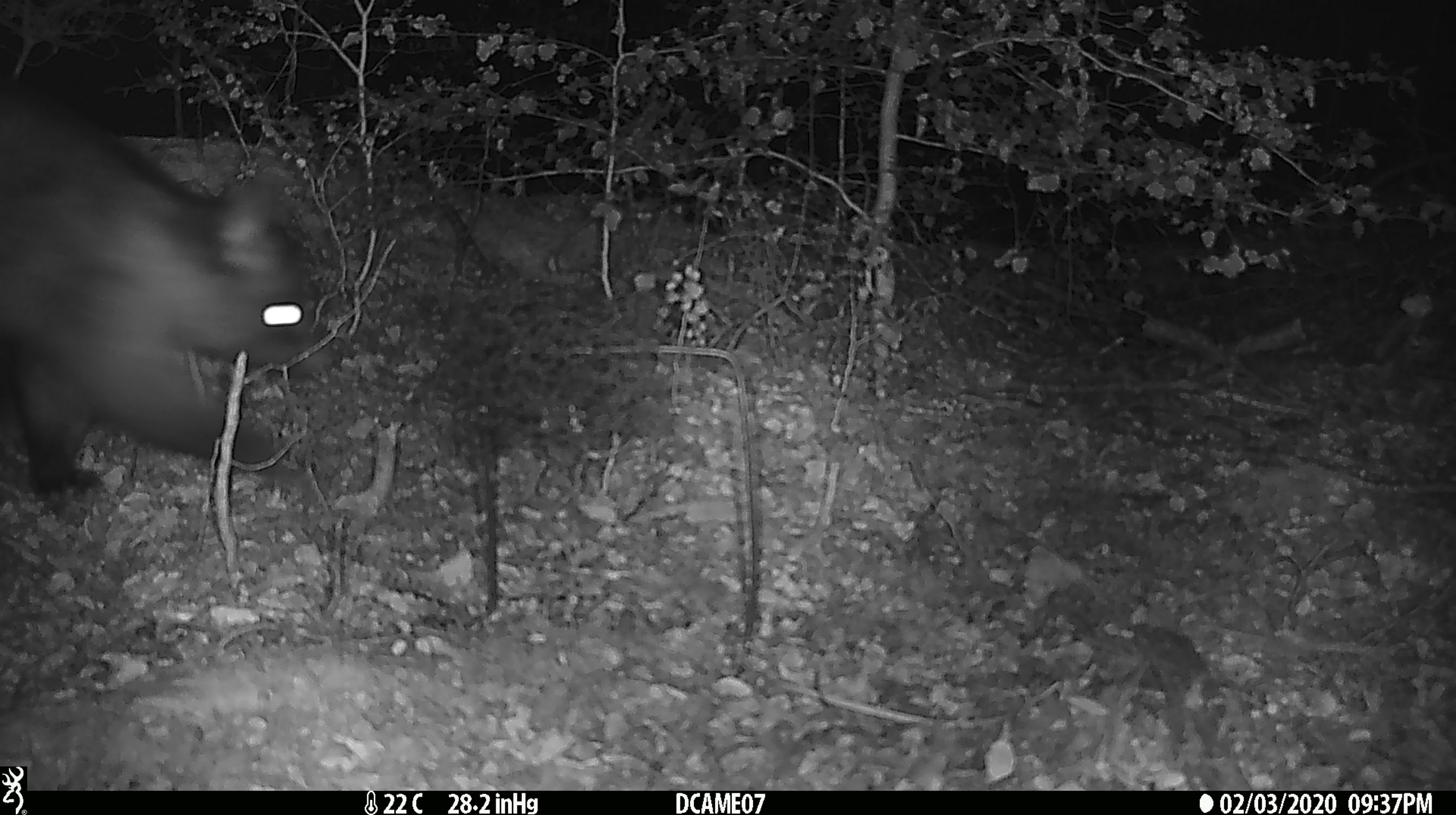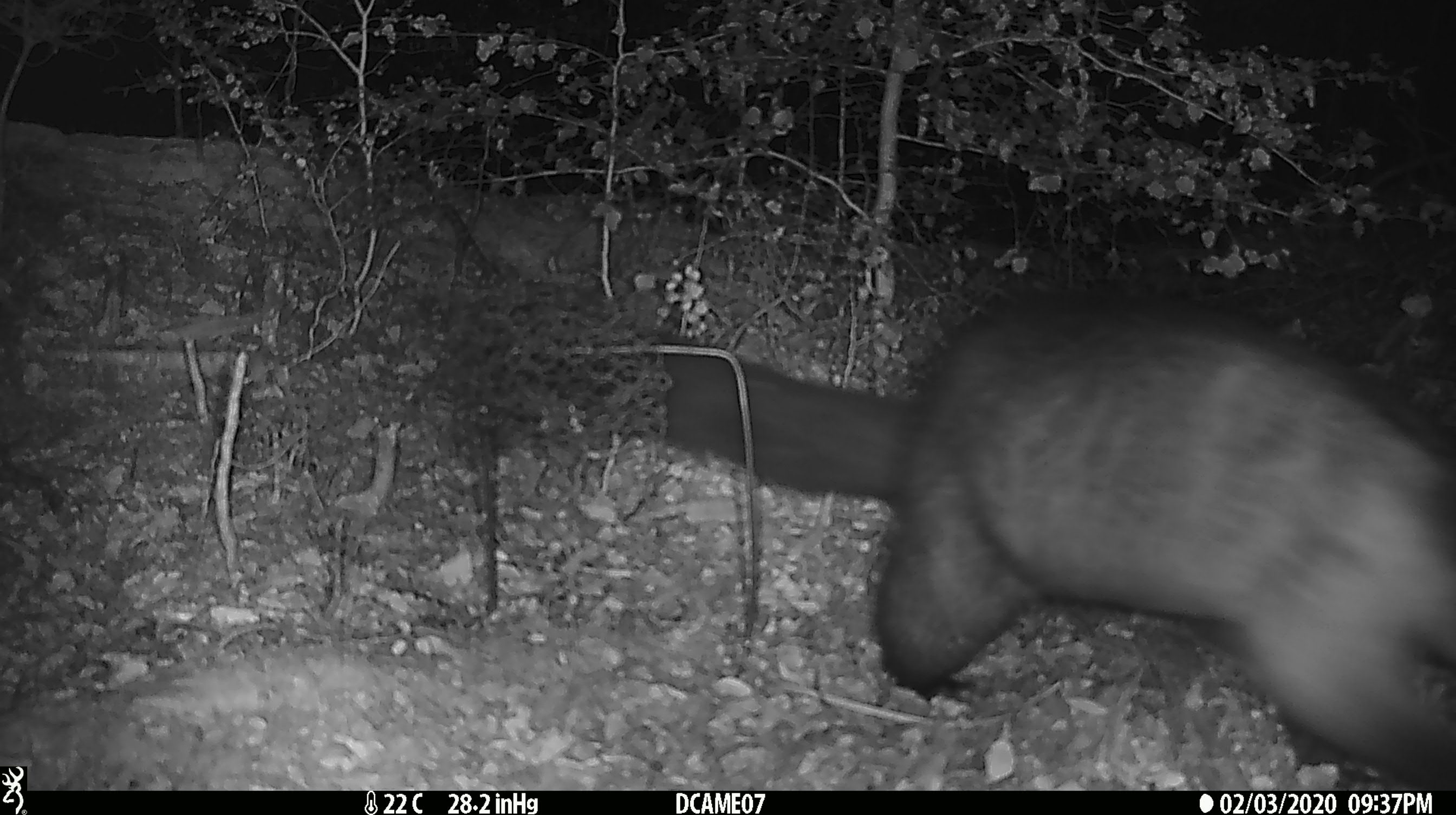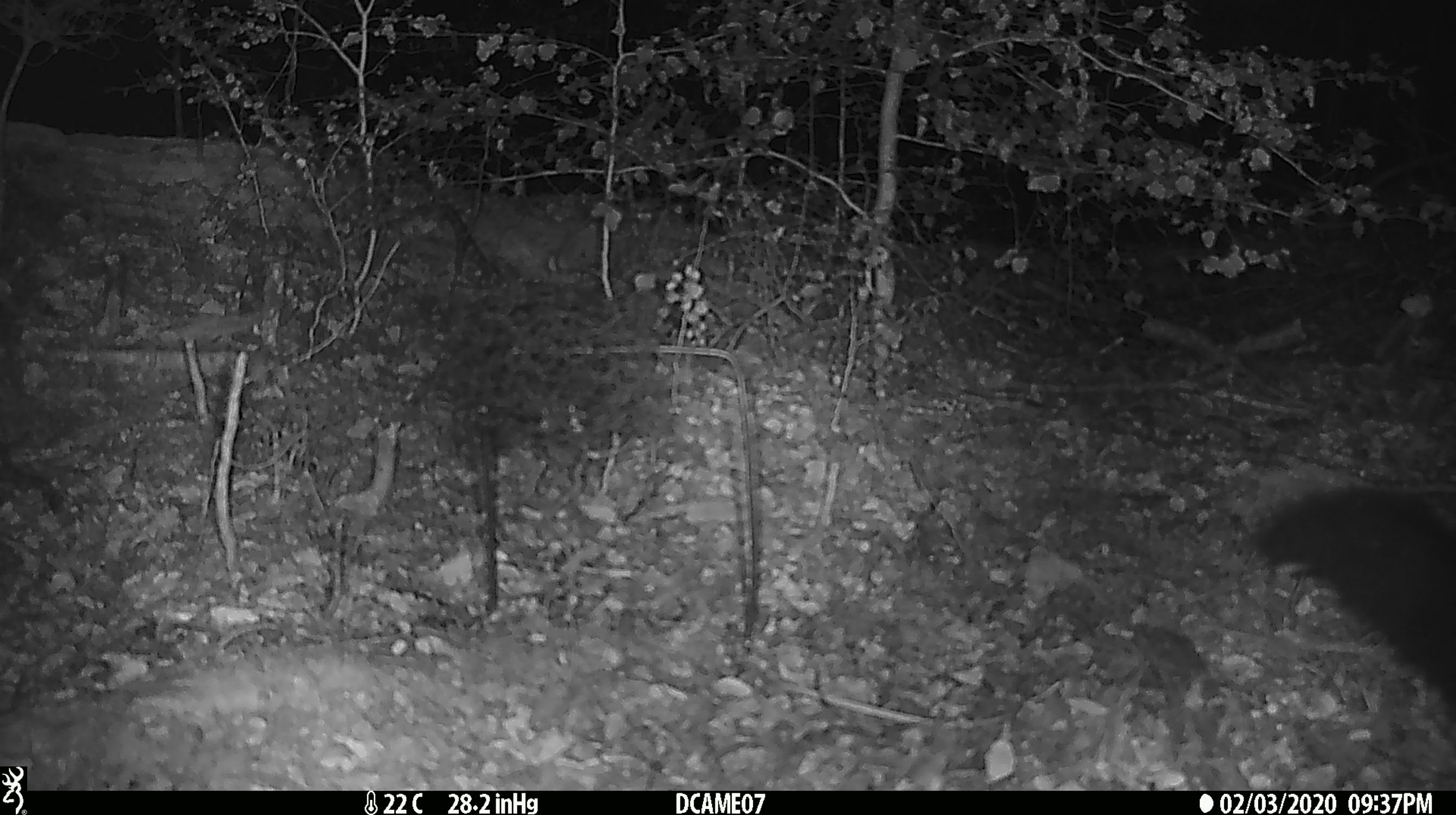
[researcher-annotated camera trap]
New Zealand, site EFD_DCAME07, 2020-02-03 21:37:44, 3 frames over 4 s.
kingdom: Animalia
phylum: Chordata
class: Mammalia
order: Diprotodontia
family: Phalangeridae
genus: Trichosurus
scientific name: Trichosurus vulpecula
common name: common brushtail possum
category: possum